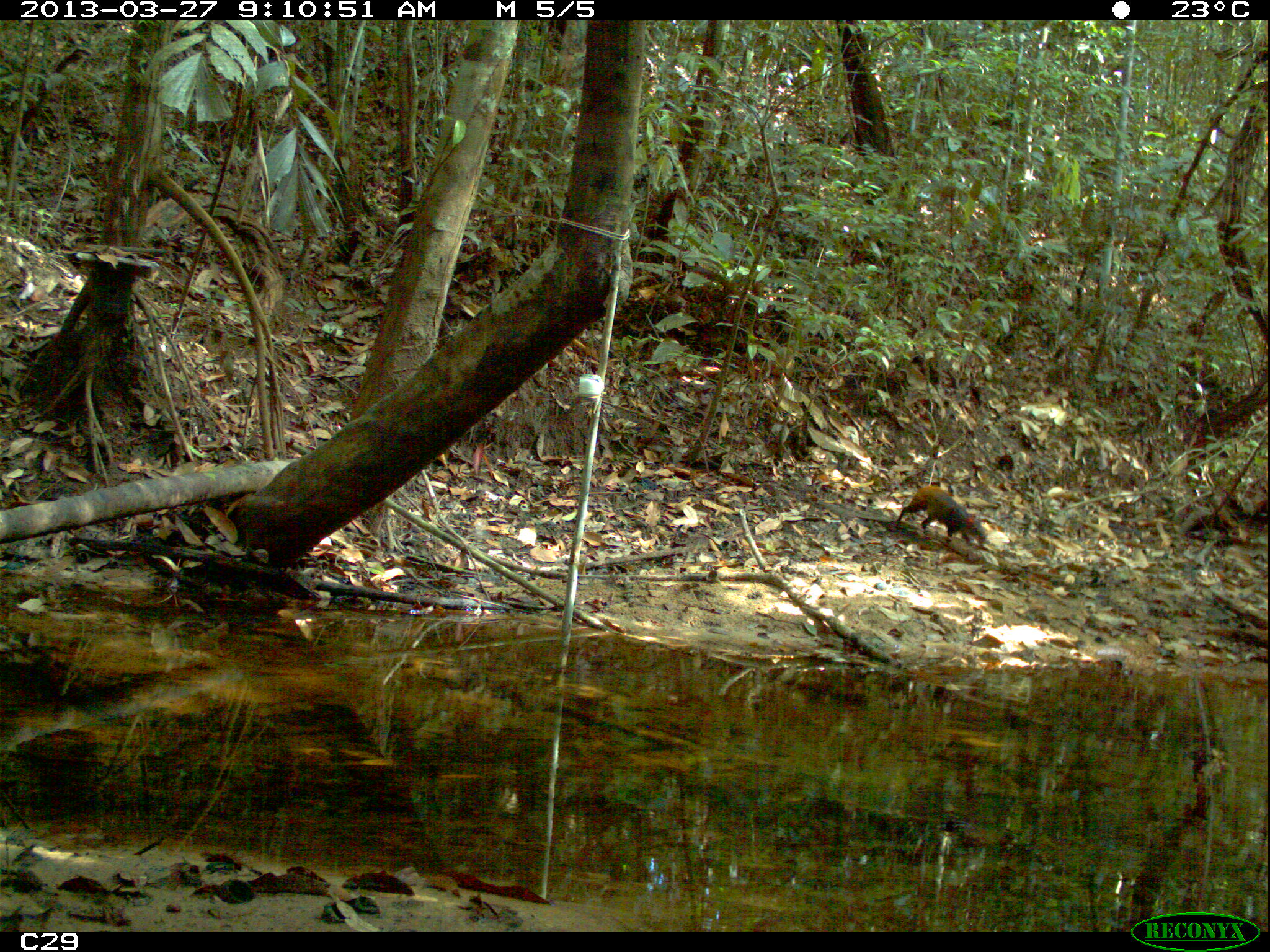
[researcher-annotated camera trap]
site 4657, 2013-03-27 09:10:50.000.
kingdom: Animalia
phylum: Chordata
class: Mammalia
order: Rodentia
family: Dasyproctidae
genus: Dasyprocta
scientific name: Dasyprocta leporina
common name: red-rumped agouti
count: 1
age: adult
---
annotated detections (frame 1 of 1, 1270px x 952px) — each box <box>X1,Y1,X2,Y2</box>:
dasyprocta leporina: <box>895,485,987,546</box>